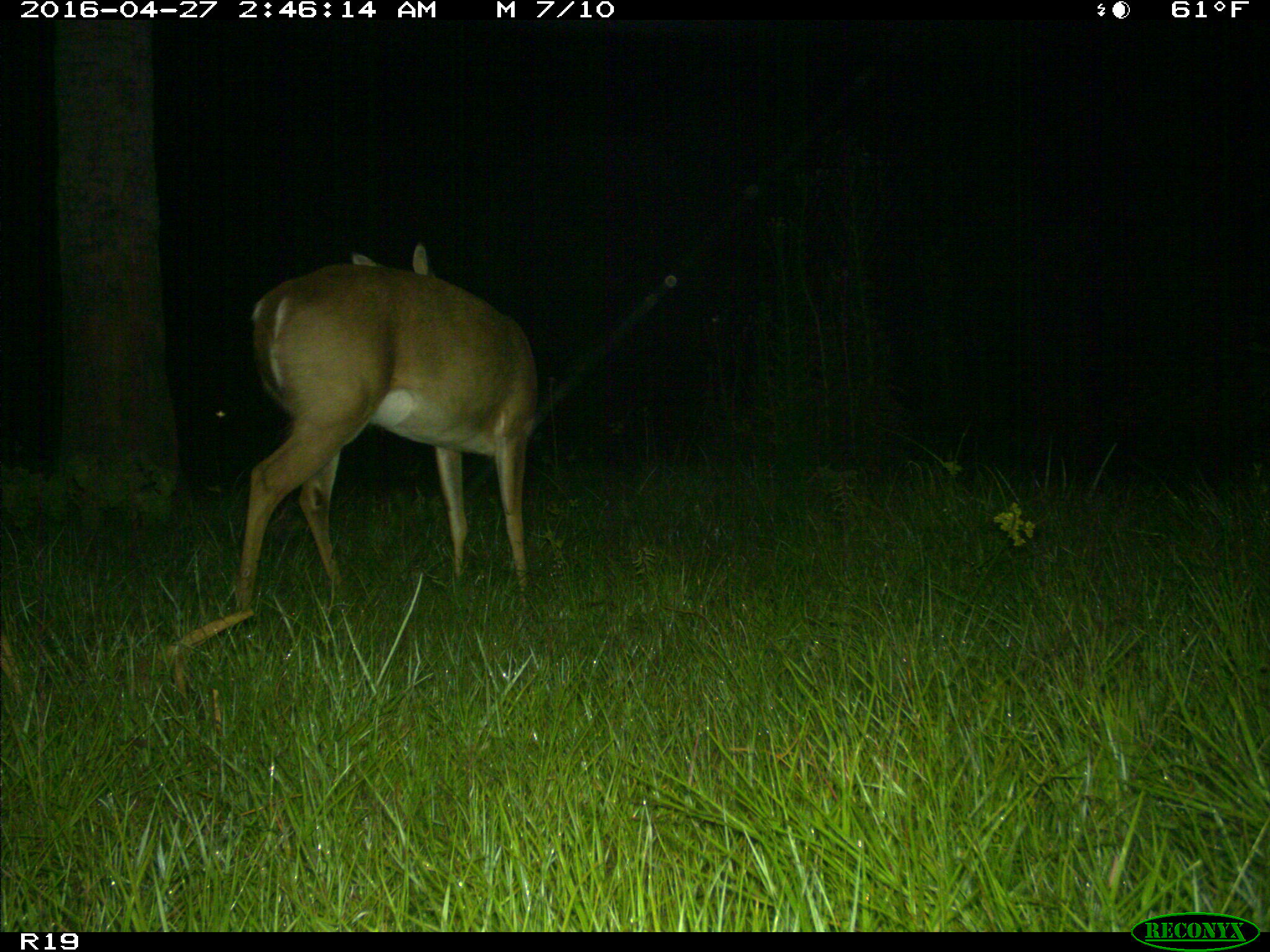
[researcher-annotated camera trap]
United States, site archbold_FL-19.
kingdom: Animalia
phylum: Chordata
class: Mammalia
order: Artiodactyla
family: Cervidae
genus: Odocoileus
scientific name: Odocoileus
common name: deer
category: unidentified deer